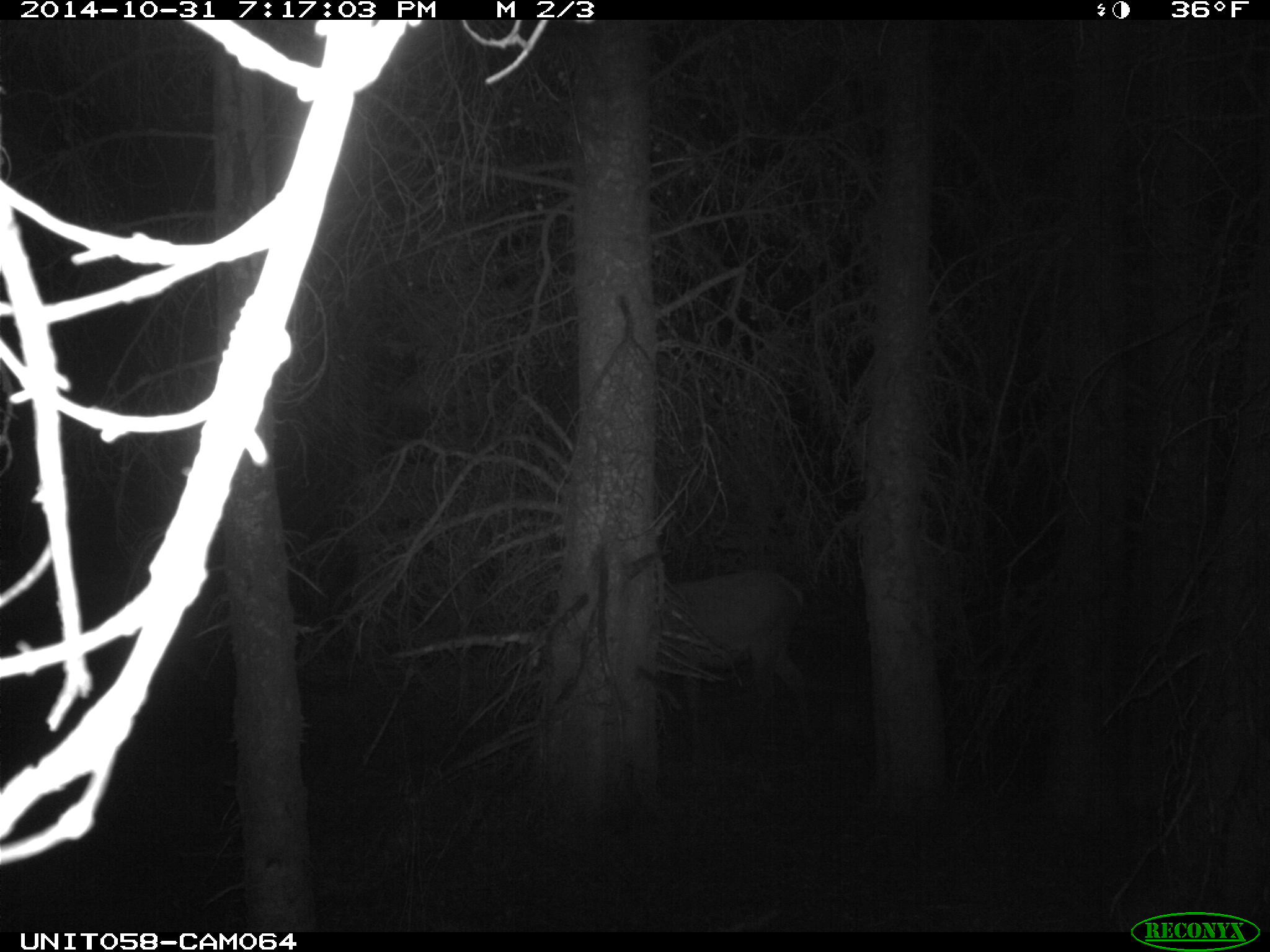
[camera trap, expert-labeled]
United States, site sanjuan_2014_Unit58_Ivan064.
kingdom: Animalia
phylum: Chordata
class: Mammalia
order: Artiodactyla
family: Cervidae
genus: Cervus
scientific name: Cervus elaphus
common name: red deer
Cervus elaphus (red deer).